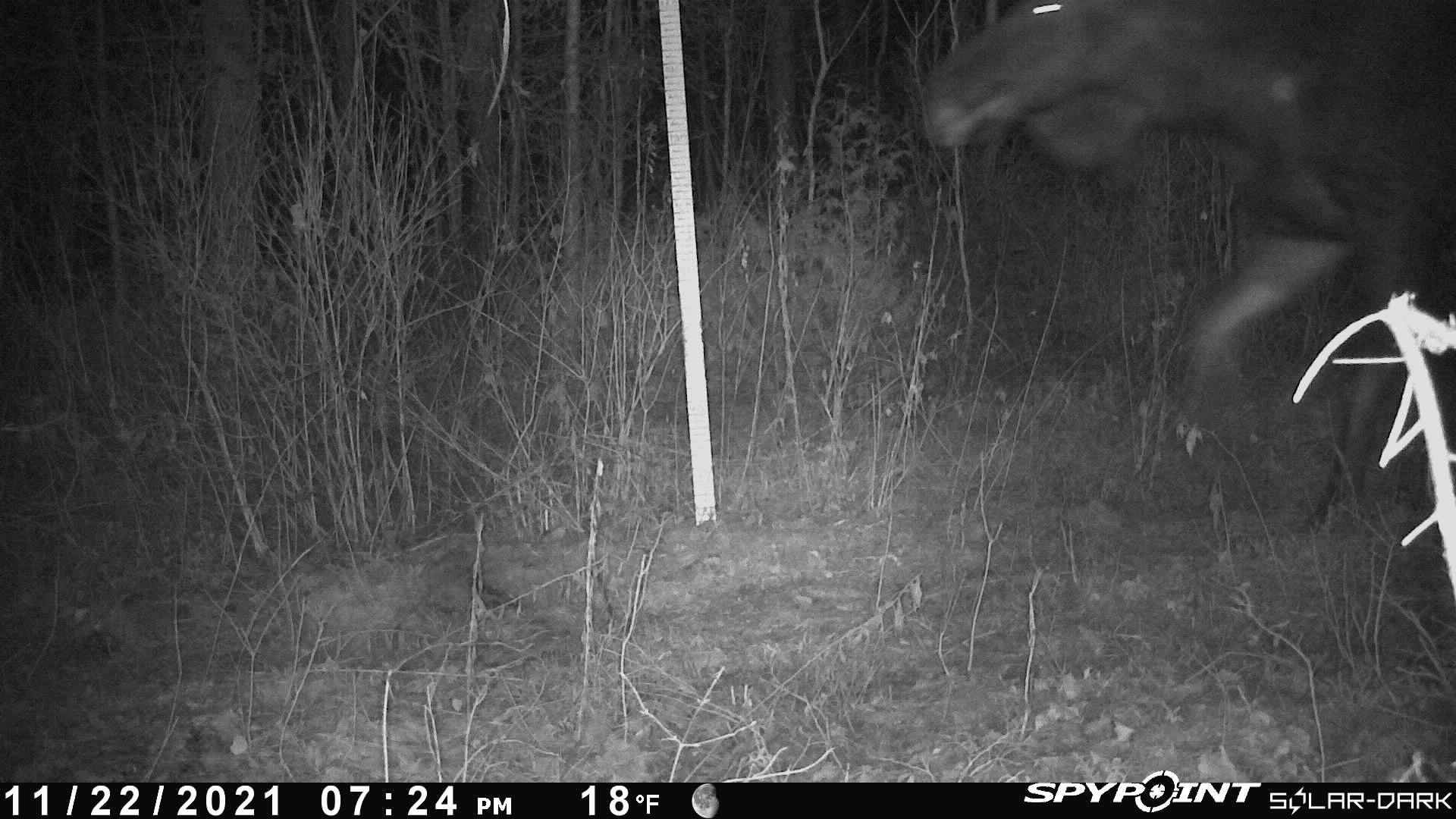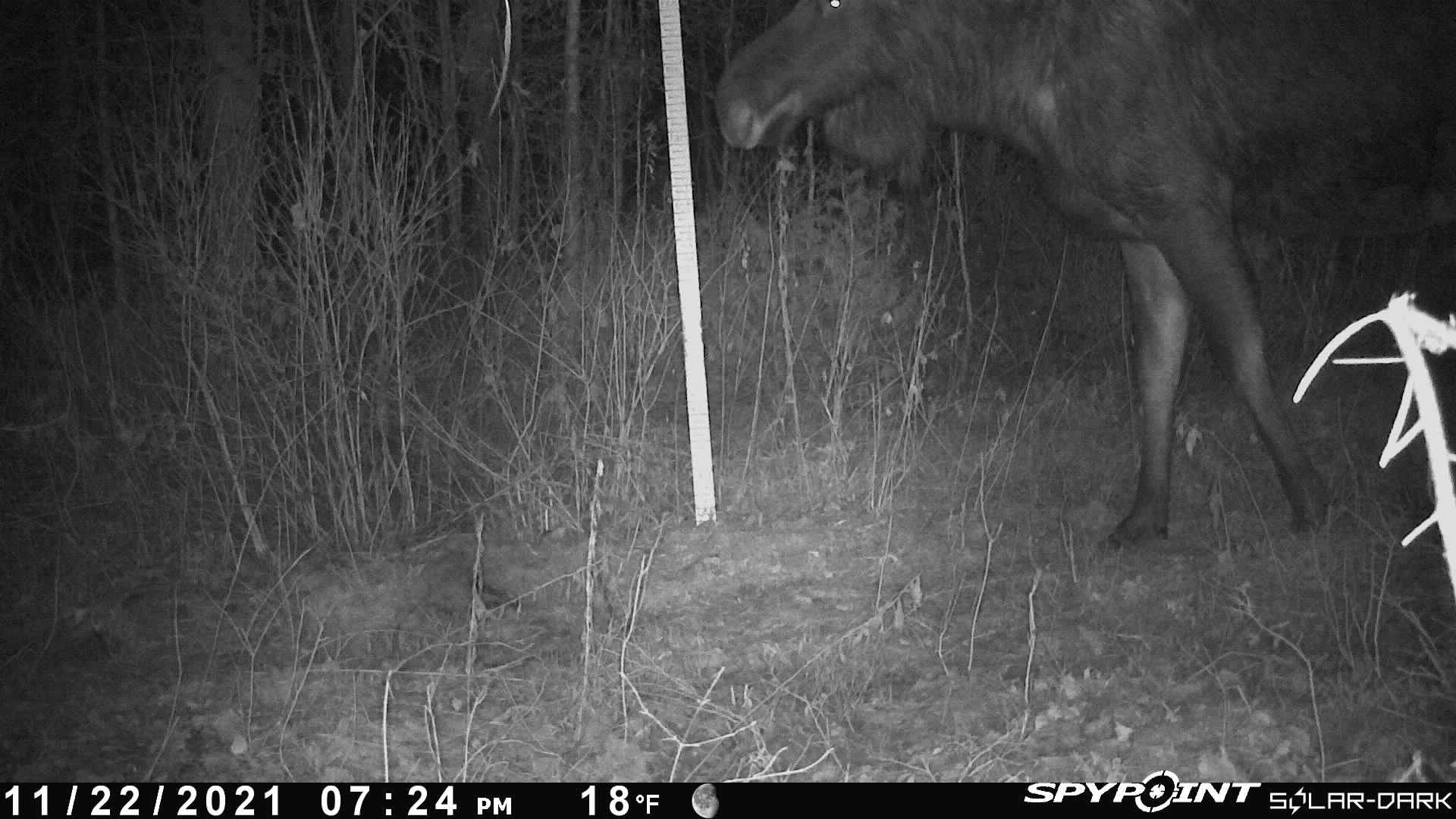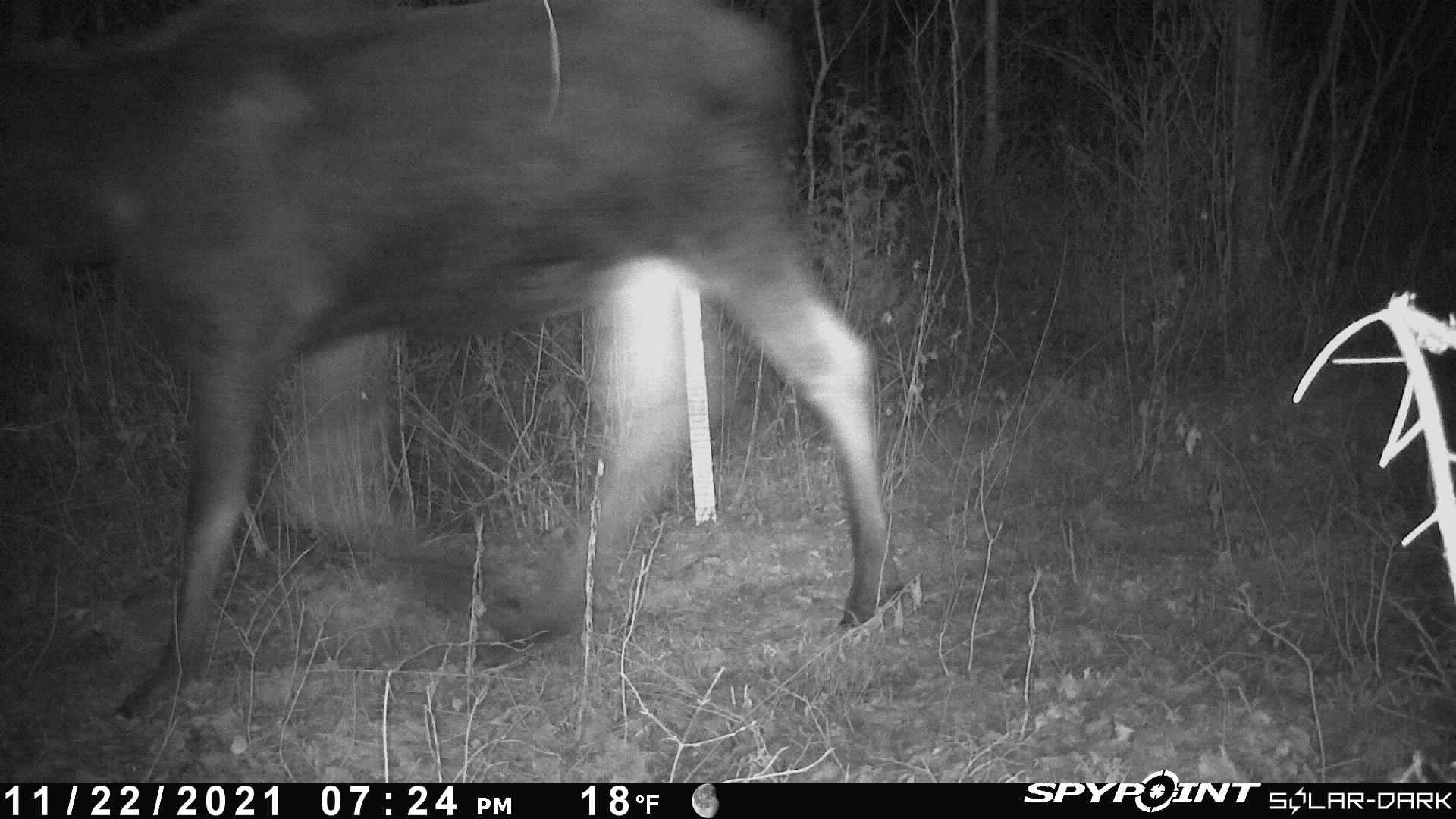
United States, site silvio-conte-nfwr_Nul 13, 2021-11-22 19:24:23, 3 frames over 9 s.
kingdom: Animalia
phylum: Chordata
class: Mammalia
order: Artiodactyla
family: Cervidae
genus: Alces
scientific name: Alces alces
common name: moose